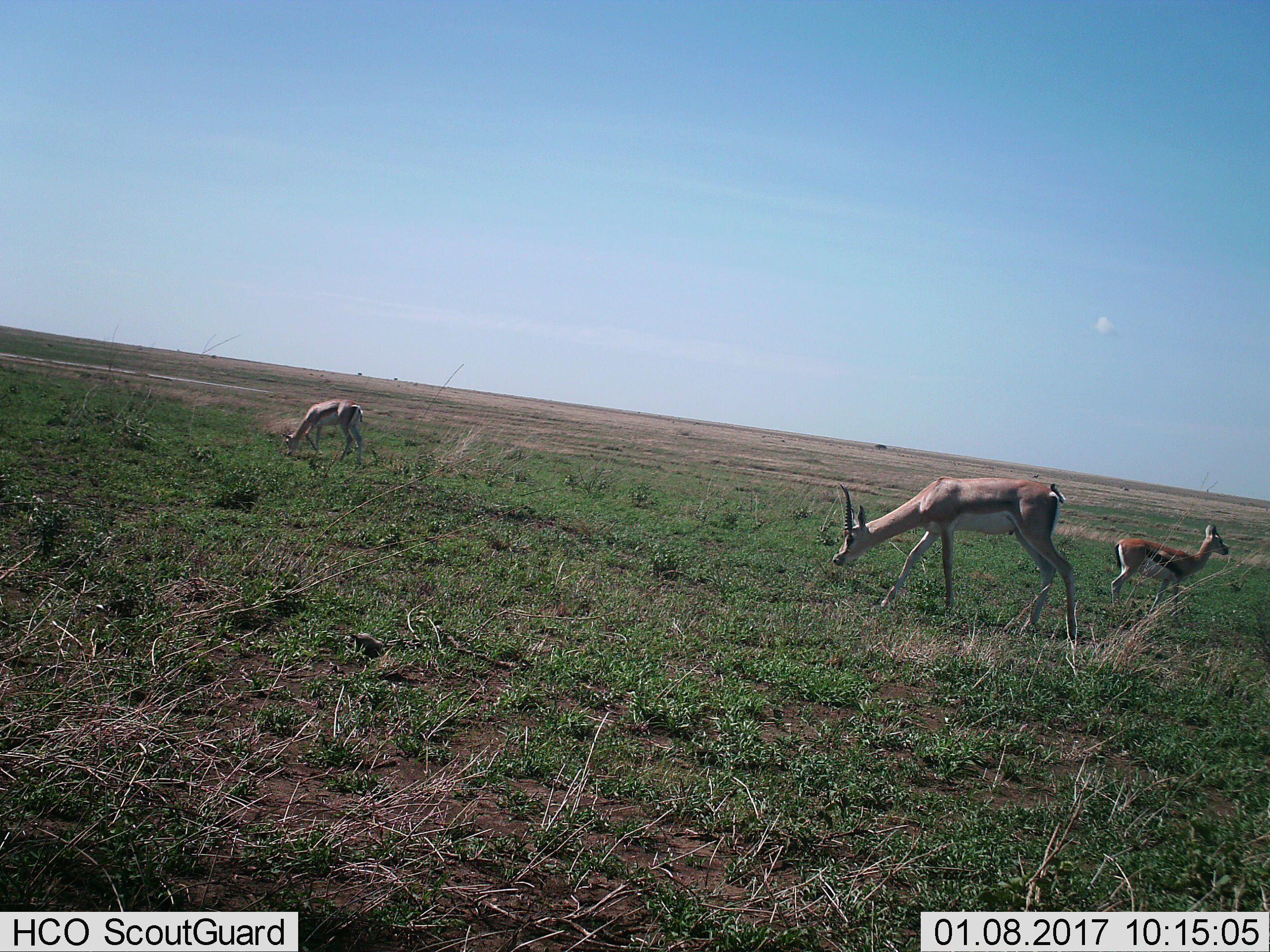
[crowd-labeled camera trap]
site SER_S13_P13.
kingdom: Animalia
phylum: Chordata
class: Mammalia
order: Artiodactyla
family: Bovidae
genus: Eudorcas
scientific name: Eudorcas thomsonii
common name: thomson's gazelle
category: gazellethomsons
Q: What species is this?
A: Gazellethomsons (thomson's gazelle) (Eudorcas thomsonii).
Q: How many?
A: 3.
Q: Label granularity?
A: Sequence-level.